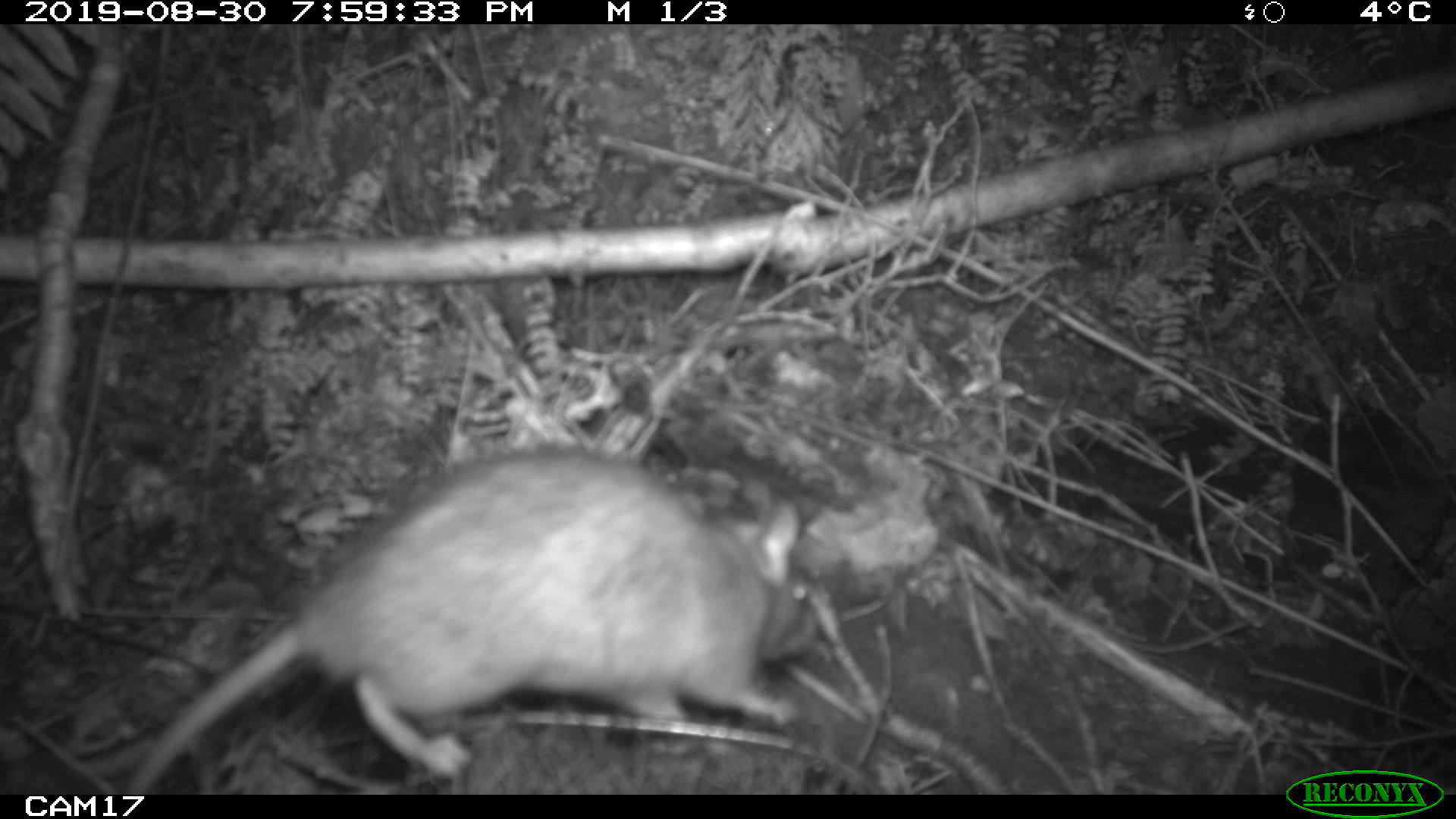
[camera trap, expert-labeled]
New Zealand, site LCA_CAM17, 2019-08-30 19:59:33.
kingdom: Animalia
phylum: Chordata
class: Mammalia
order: Rodentia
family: Muridae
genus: Rattus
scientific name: Rattus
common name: rat